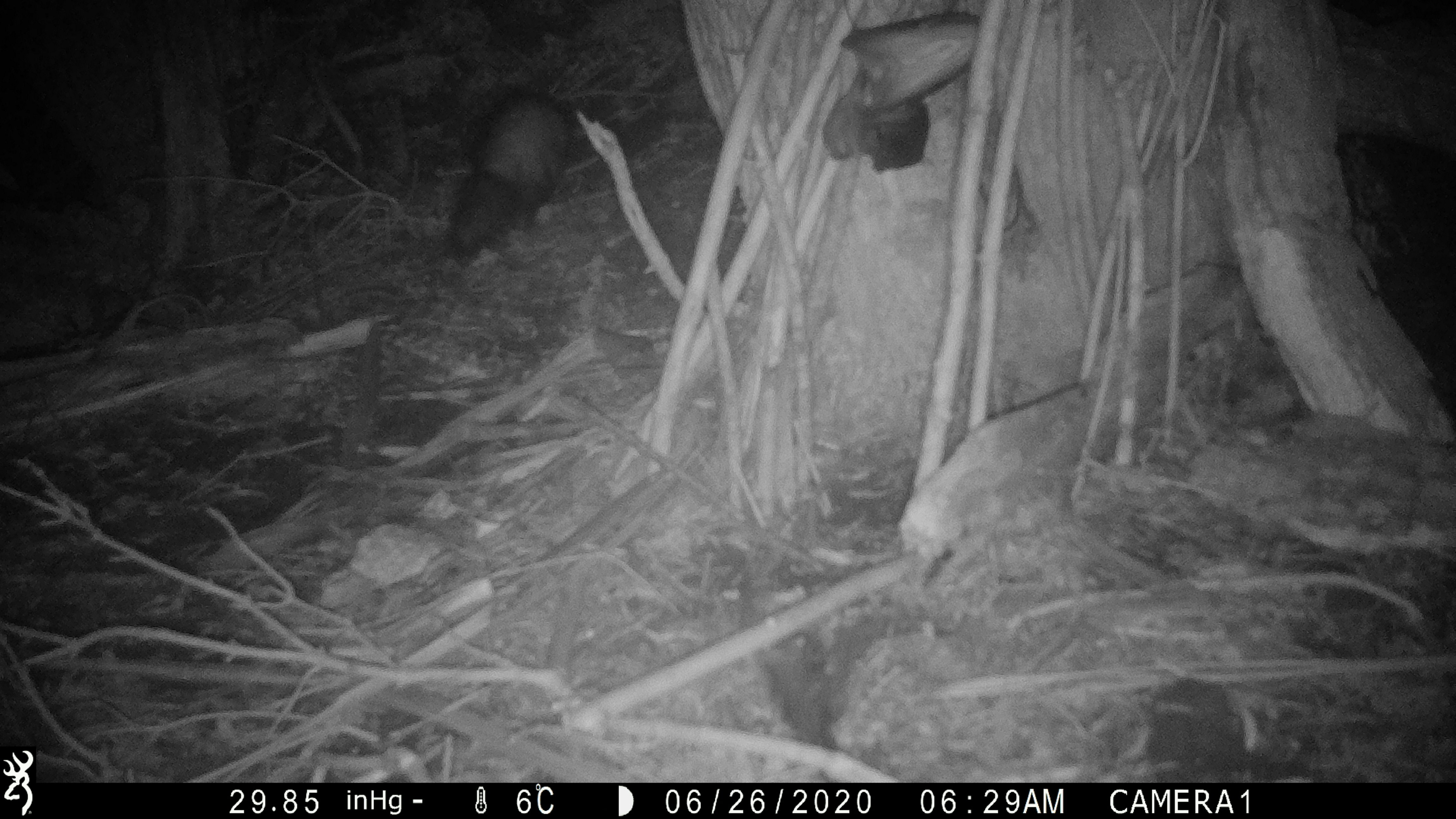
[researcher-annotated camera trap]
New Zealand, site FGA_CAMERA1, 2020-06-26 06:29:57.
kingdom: Animalia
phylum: Chordata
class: Mammalia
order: Carnivora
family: Mustelidae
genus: Mustela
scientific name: Mustela furo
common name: ferret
Ferret (Mustela furo).